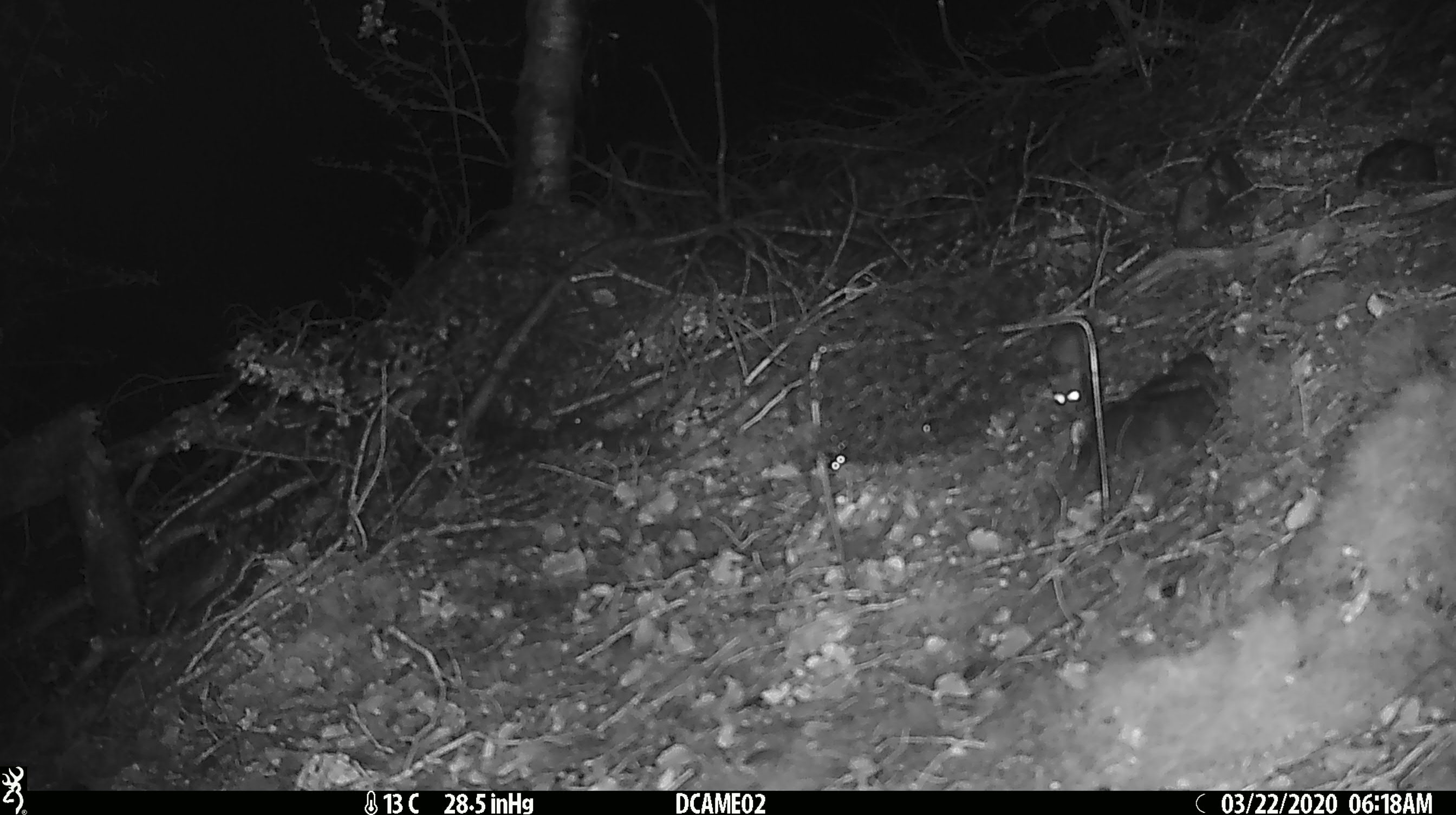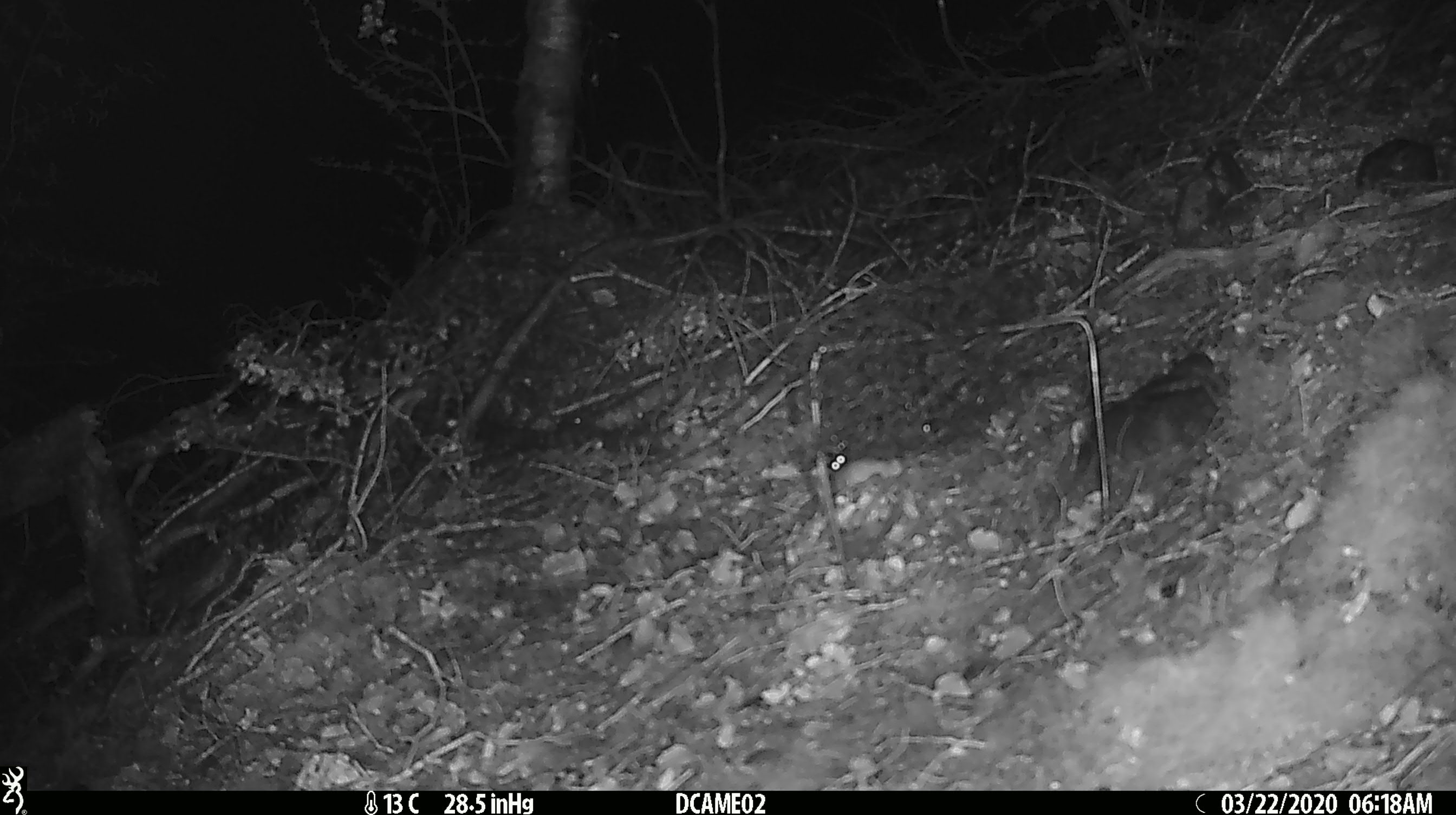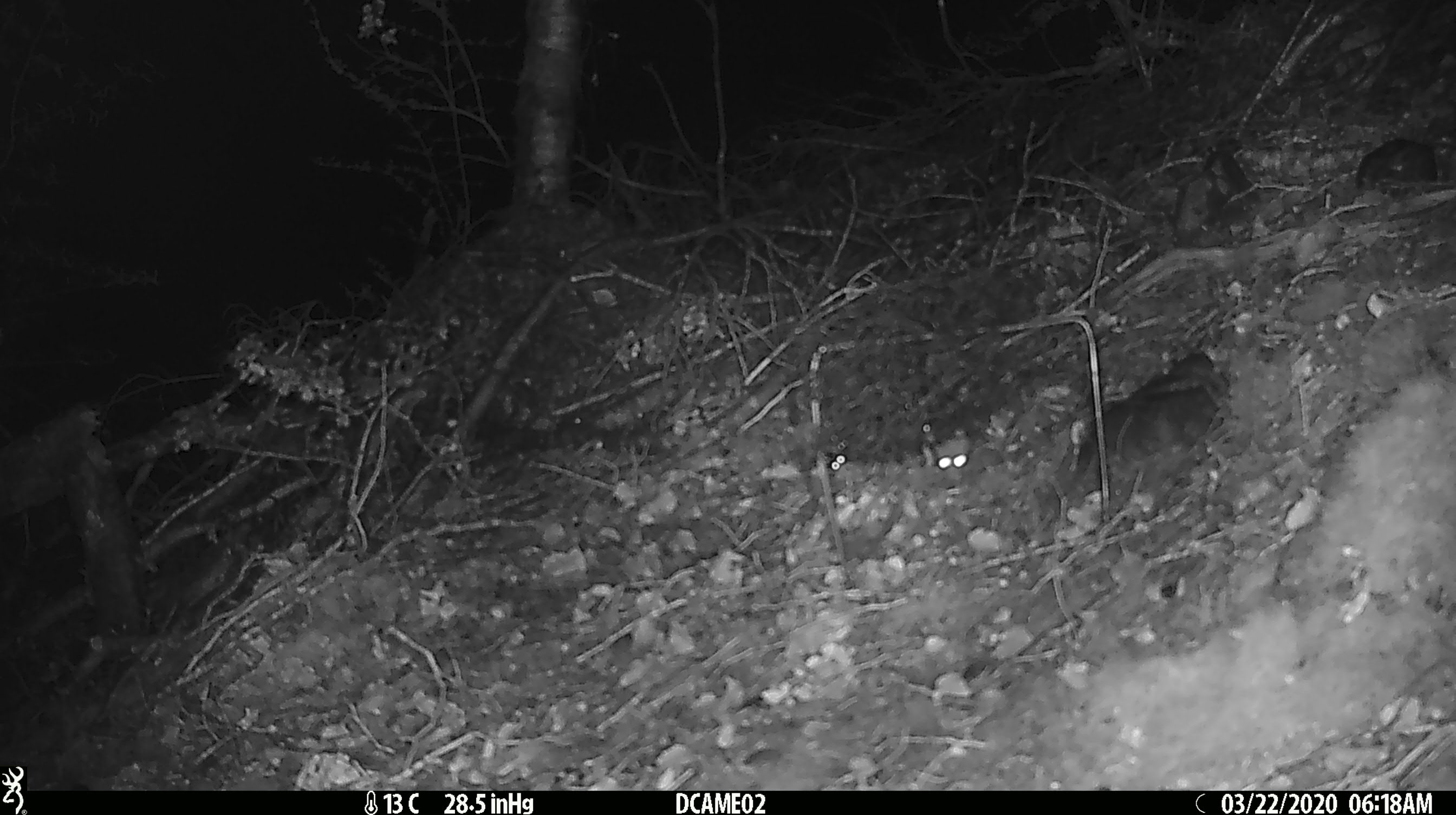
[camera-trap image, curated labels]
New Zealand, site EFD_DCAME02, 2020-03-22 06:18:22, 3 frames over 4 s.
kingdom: Animalia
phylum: Chordata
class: Mammalia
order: Rodentia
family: Muridae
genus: Mus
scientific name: Mus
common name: mouse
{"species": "mouse (Mus)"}